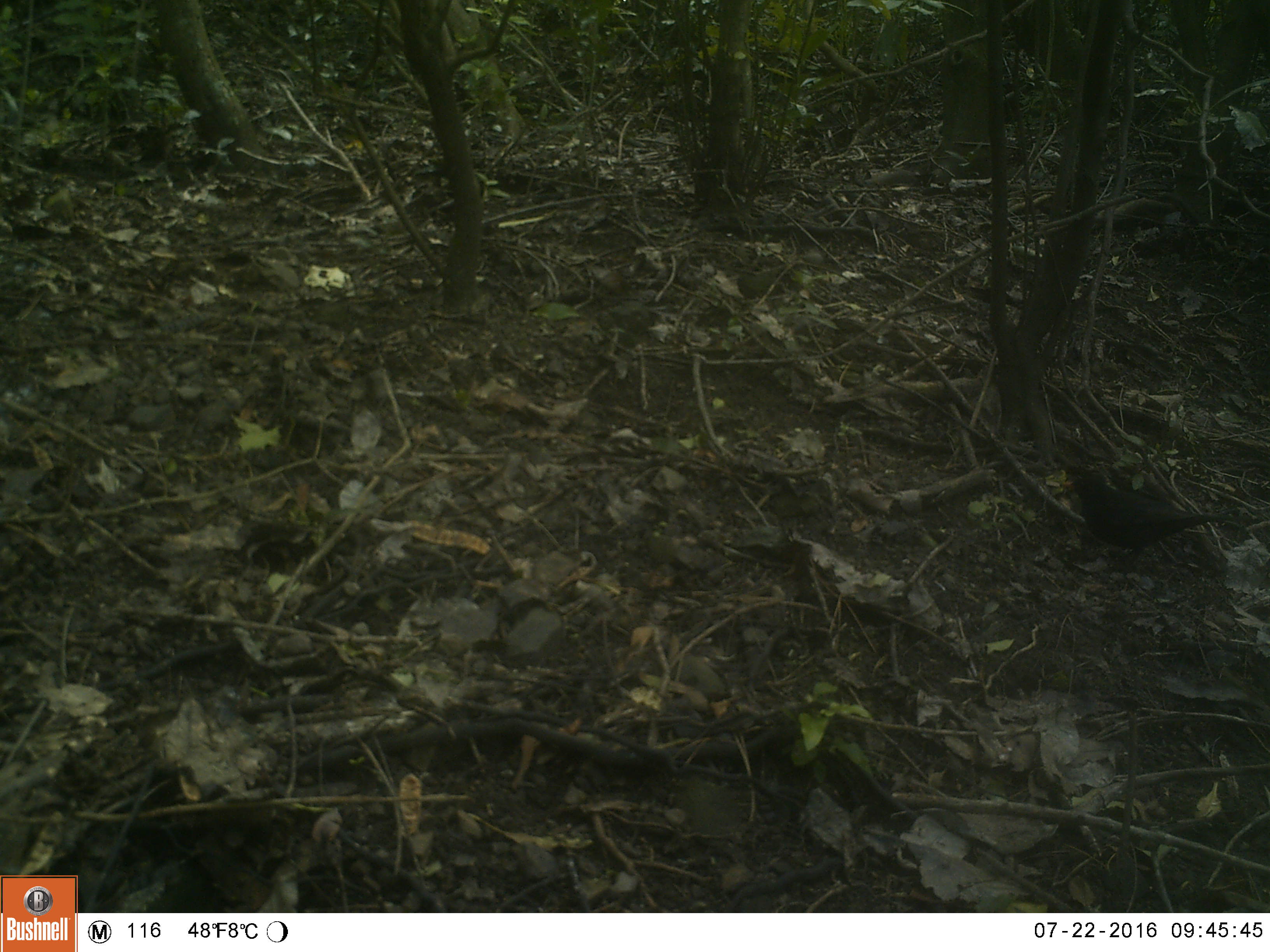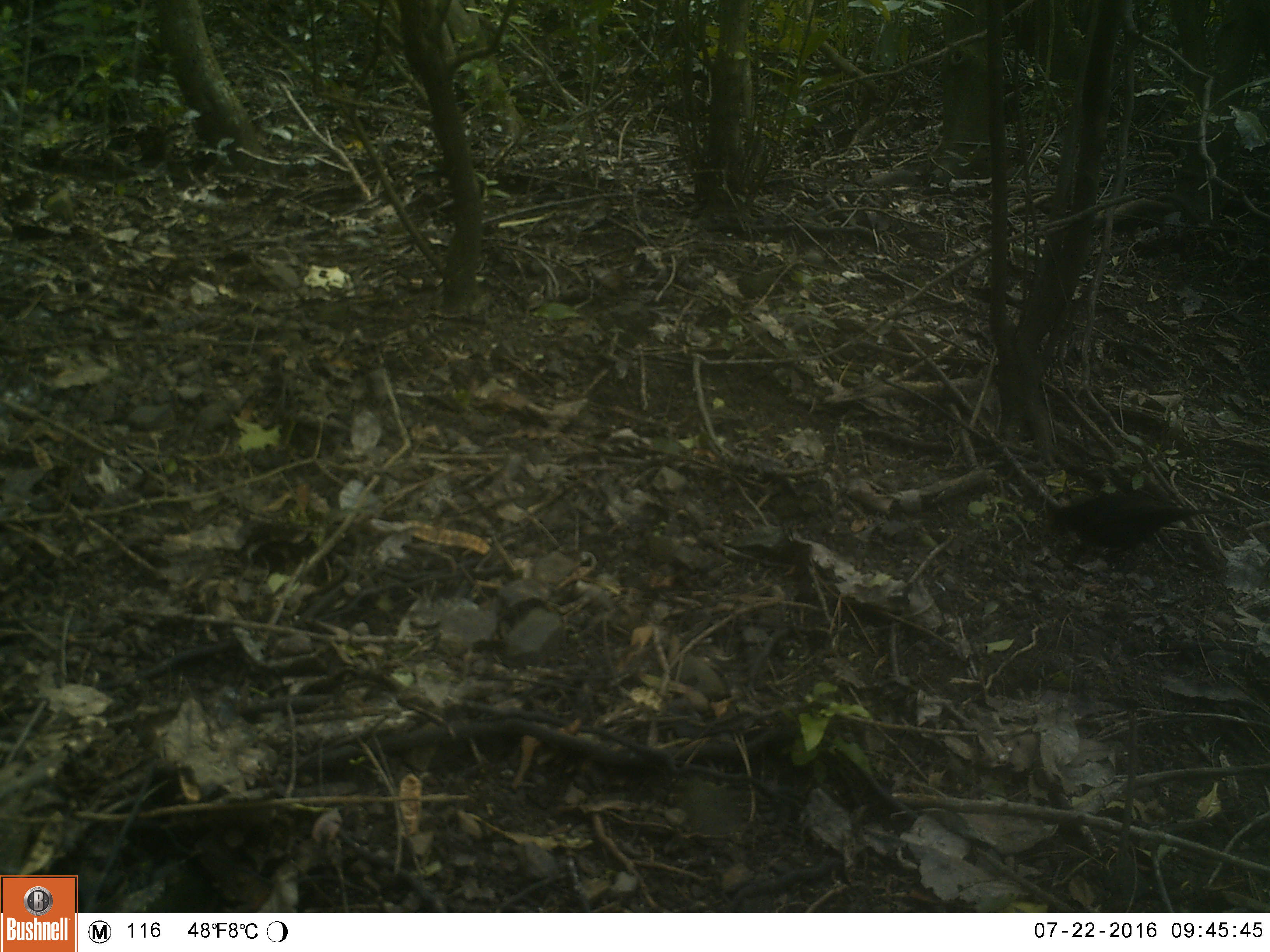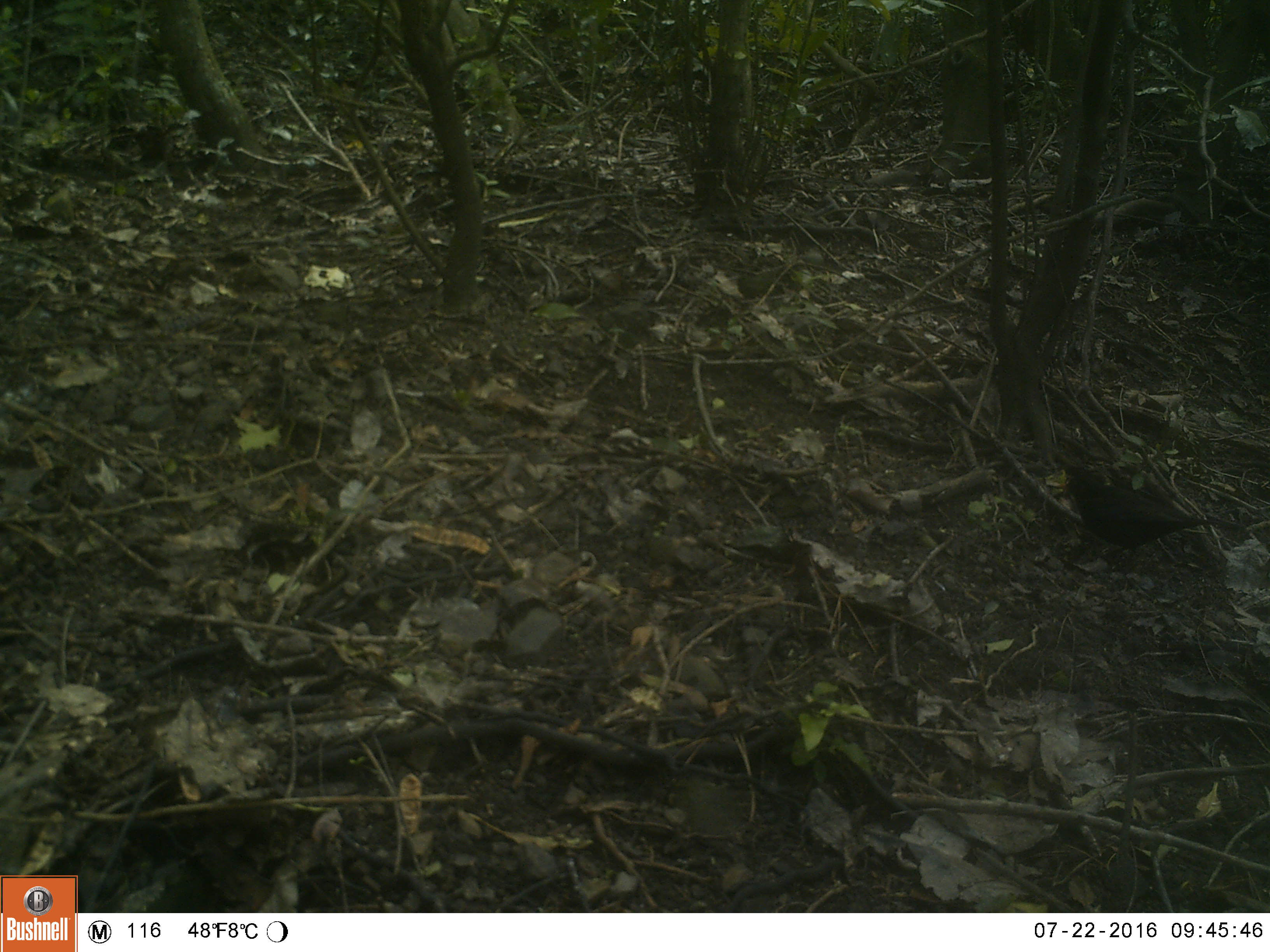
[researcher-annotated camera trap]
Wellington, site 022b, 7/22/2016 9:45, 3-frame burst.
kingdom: Animalia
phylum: Chordata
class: Aves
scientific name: Aves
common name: bird